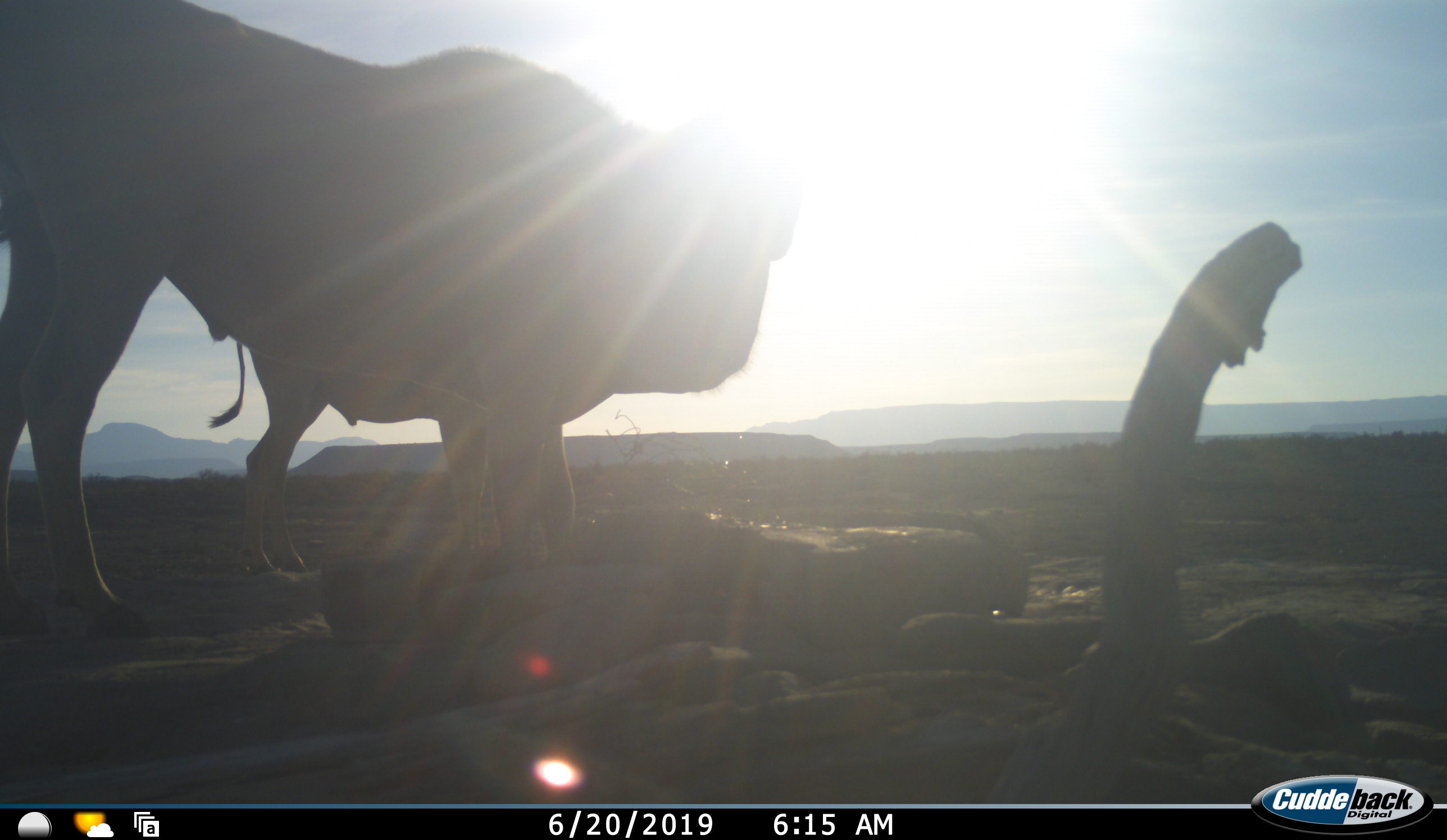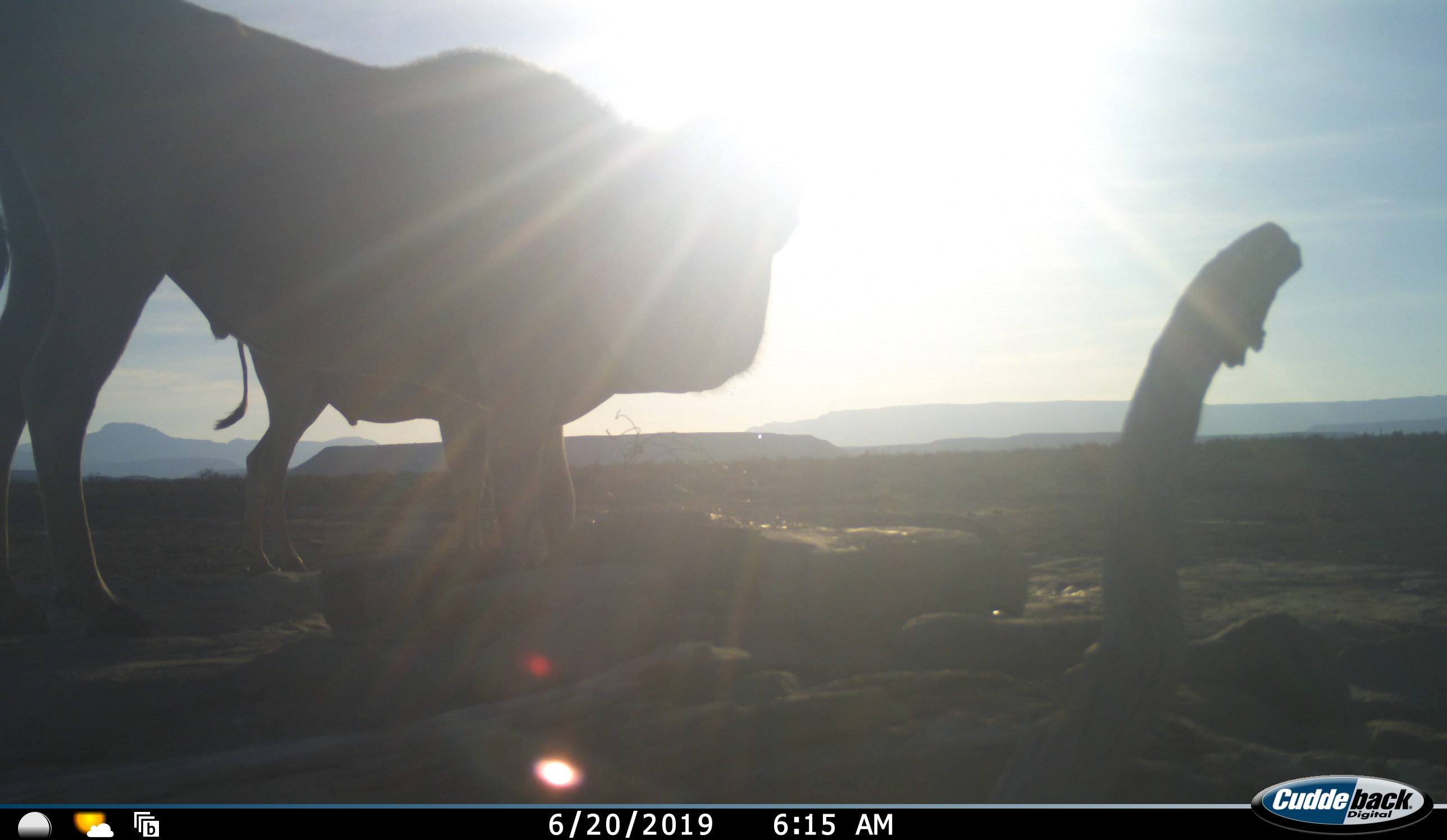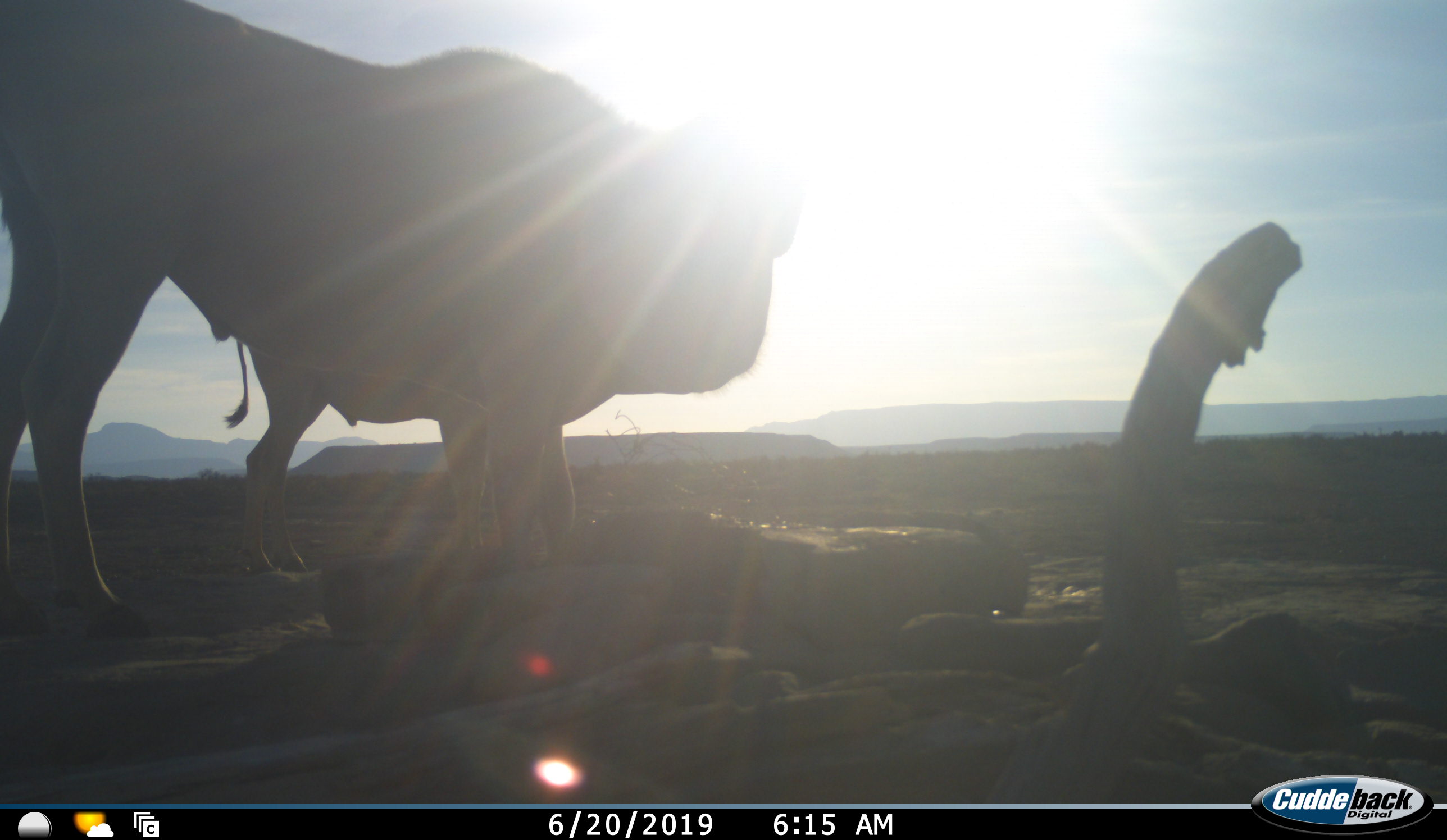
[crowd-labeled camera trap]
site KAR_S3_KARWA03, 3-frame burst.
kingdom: Animalia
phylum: Chordata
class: Mammalia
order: Artiodactyla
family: Bovidae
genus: Tragelaphus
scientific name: Tragelaphus oryx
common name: eland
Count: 2.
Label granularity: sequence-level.